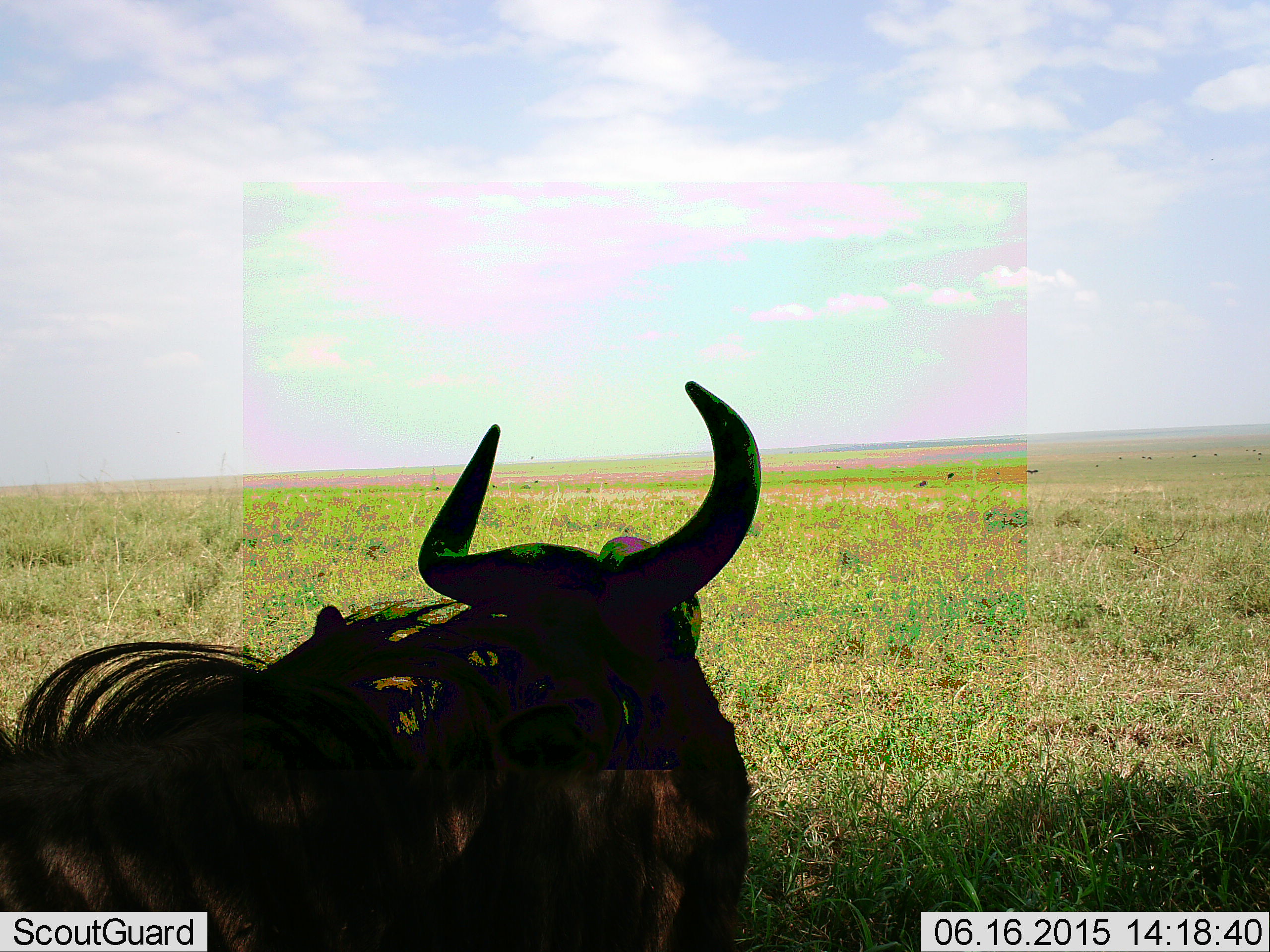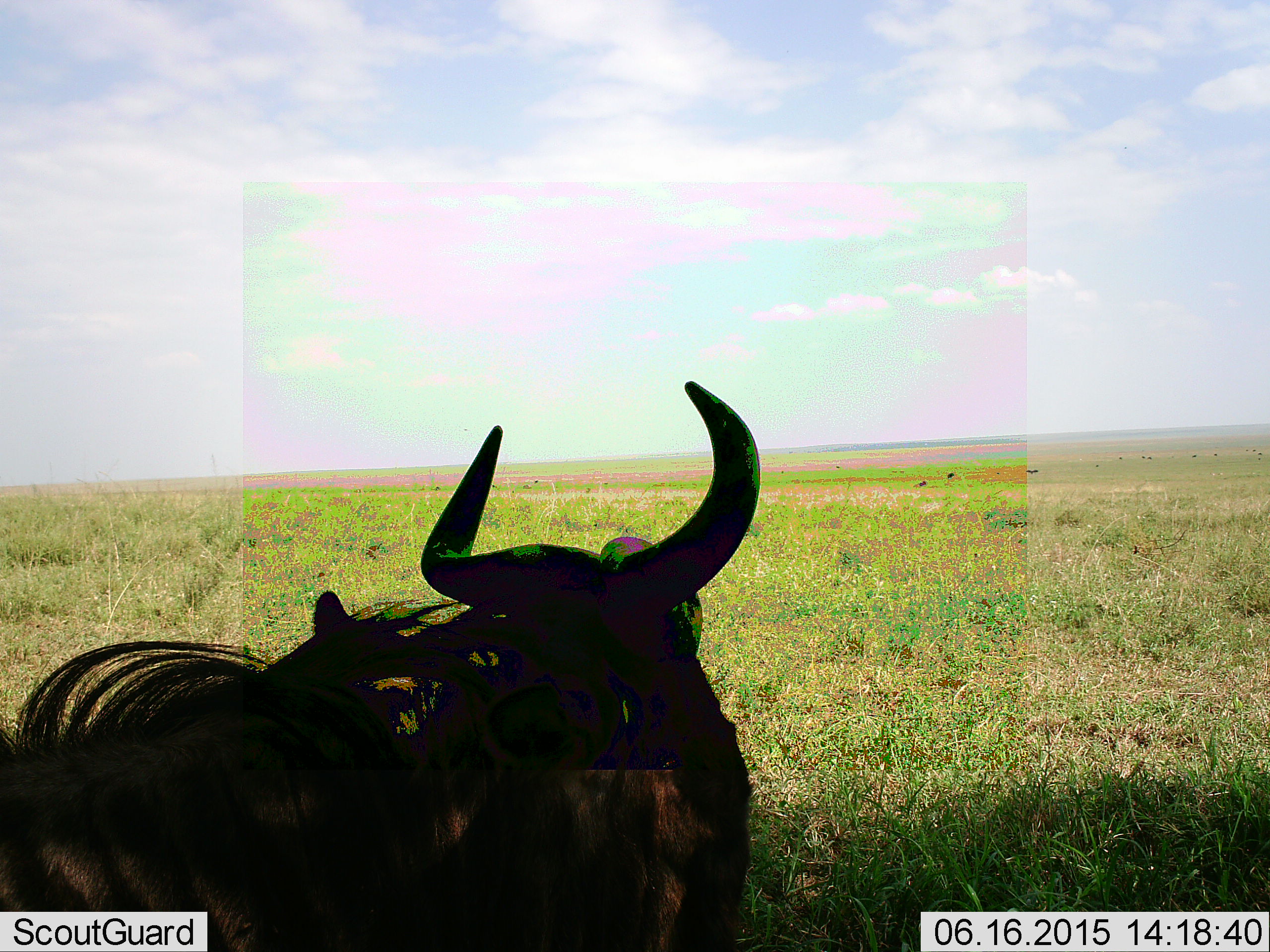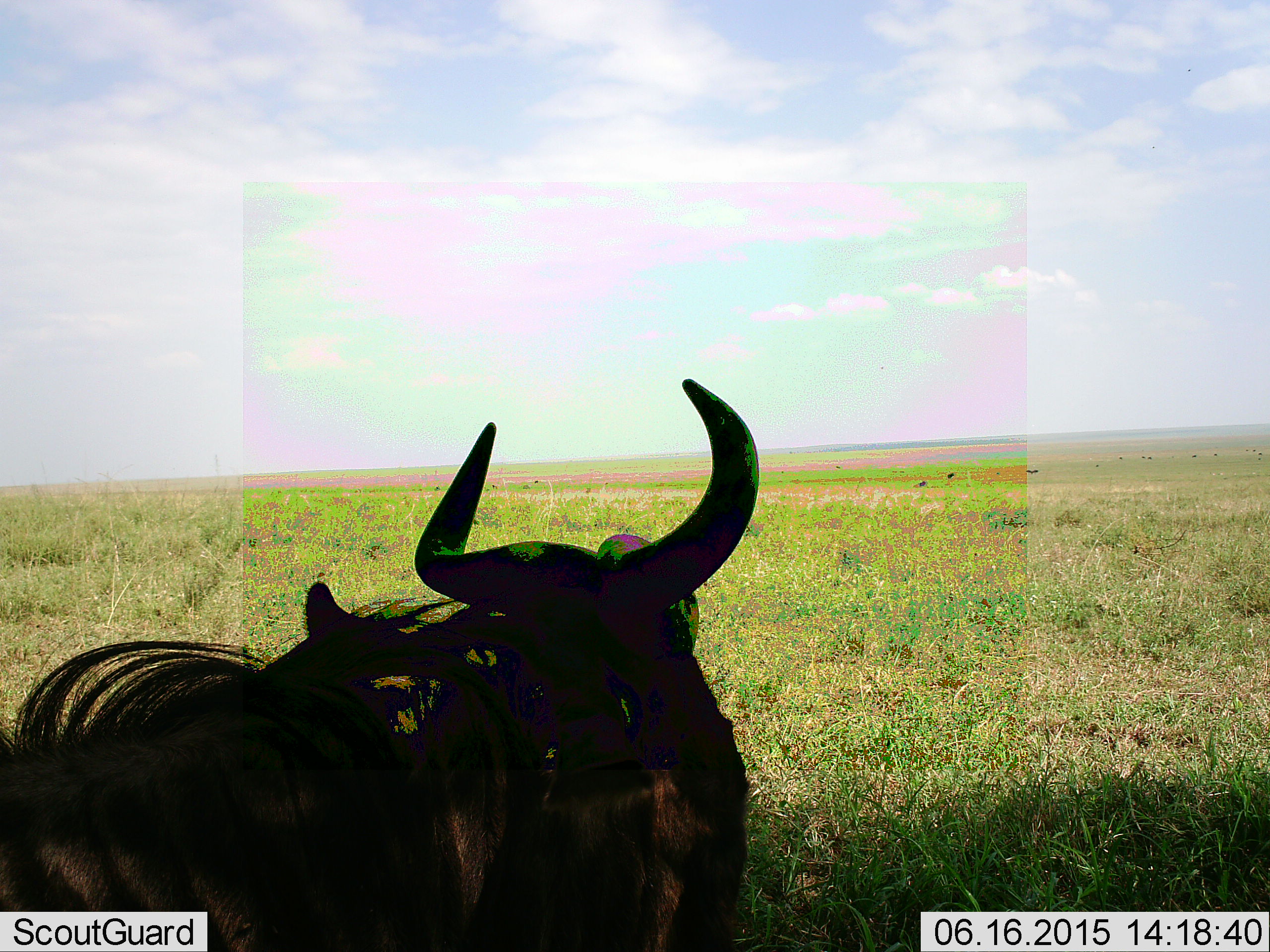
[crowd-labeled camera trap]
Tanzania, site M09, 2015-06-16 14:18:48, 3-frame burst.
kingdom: Animalia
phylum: Chordata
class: Mammalia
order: Artiodactyla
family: Bovidae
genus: Connochaetes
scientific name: Connochaetes taurinus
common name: blue wildebeest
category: wildebeest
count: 1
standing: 40%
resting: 70%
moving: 0%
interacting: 0%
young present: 0%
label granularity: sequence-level